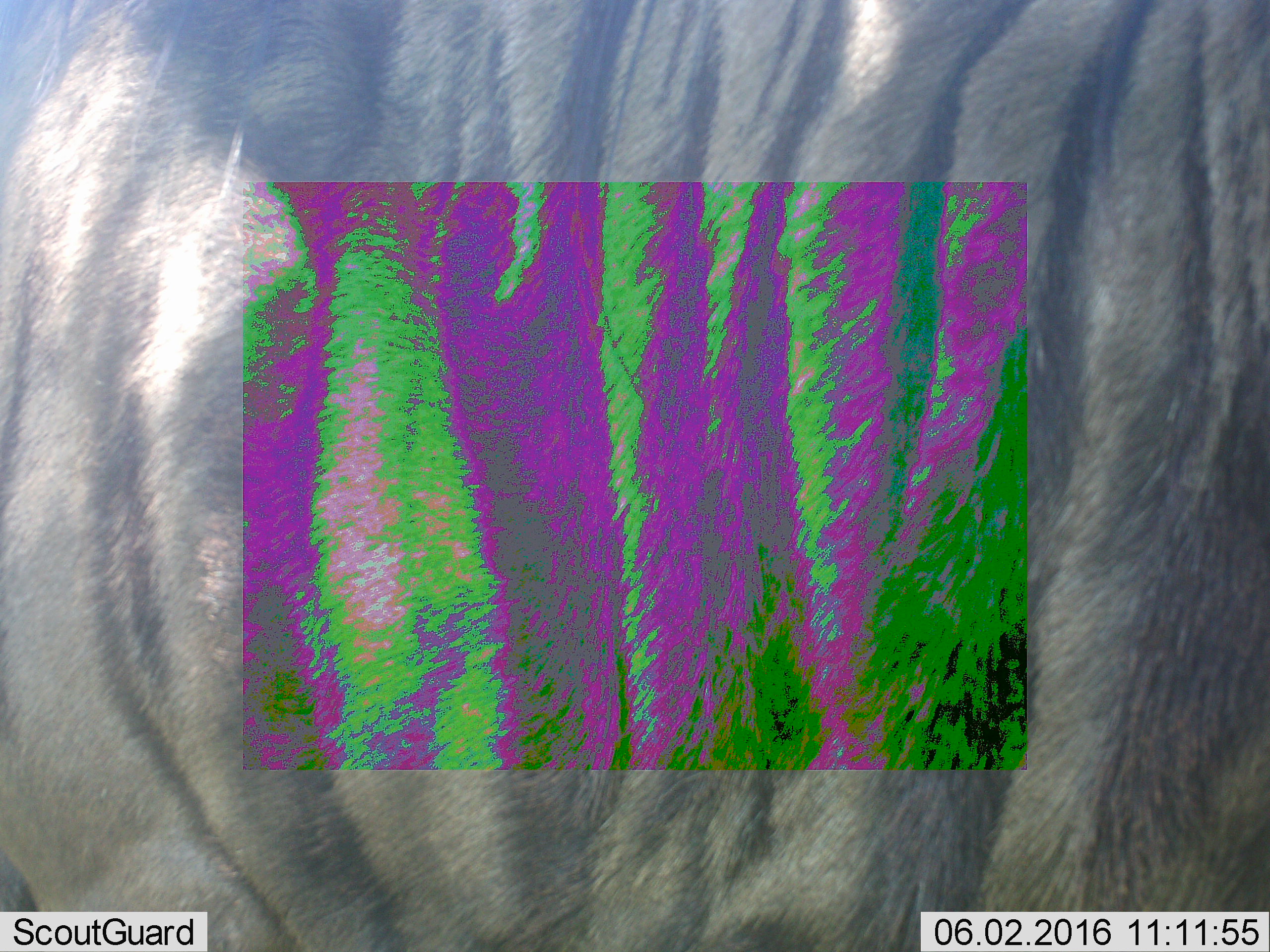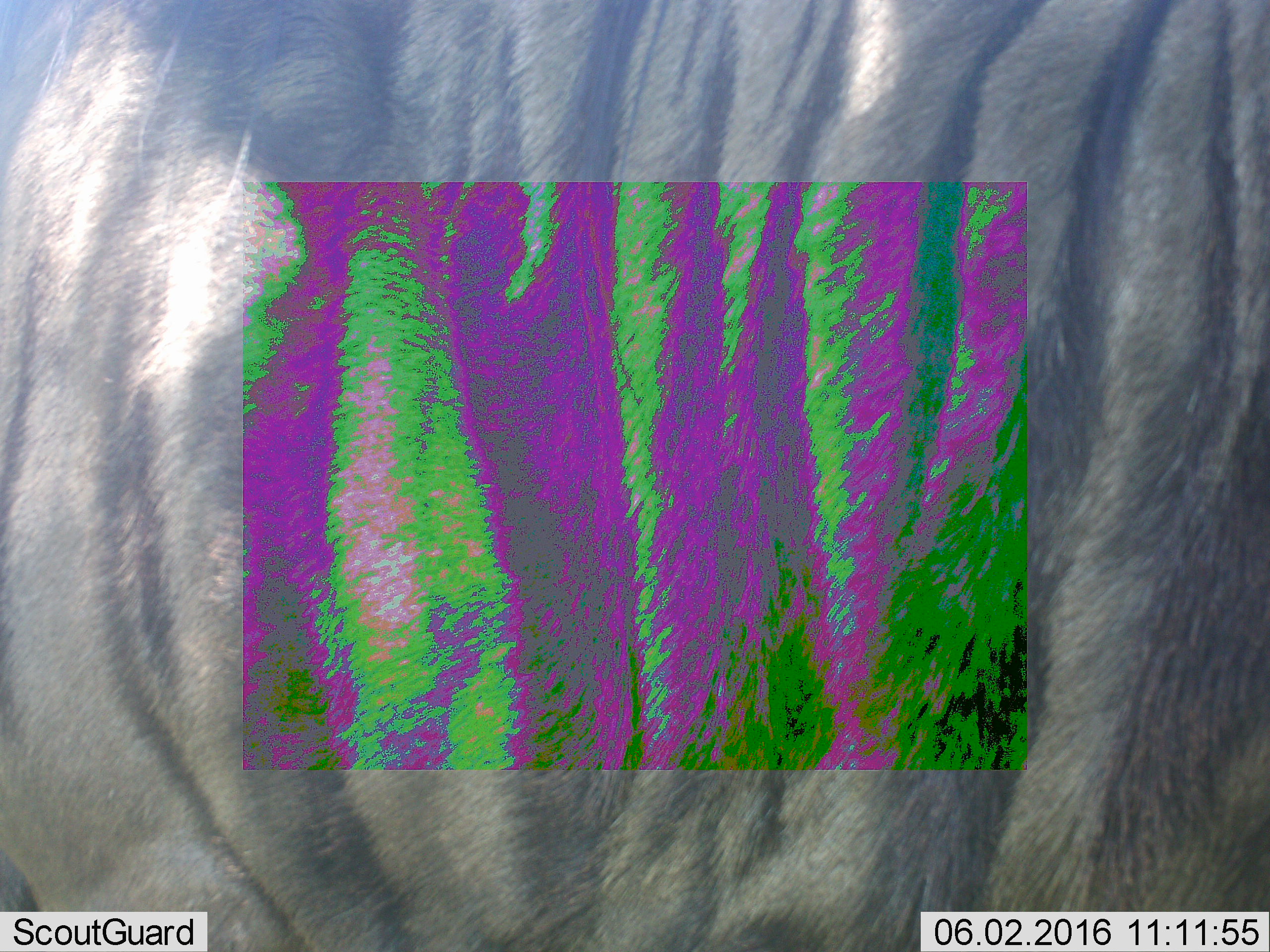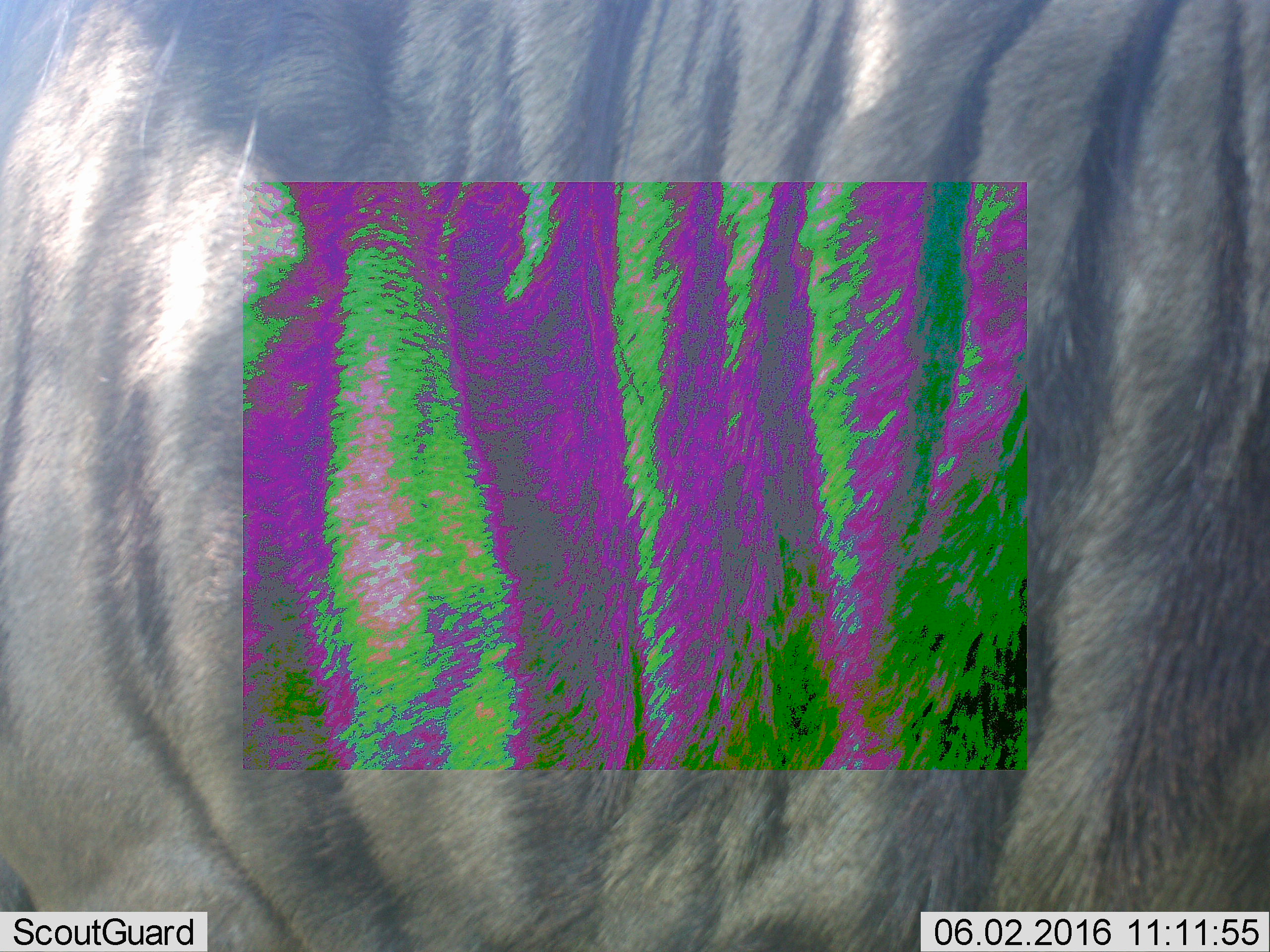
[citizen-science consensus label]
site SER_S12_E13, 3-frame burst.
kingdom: Animalia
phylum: Chordata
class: Mammalia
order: Artiodactyla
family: Bovidae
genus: Connochaetes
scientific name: Connochaetes taurinus taurinus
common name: blue wildebeest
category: wildebeestblue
Wildebeestblue (blue wildebeest) (Connochaetes taurinus taurinus), count 1. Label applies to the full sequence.